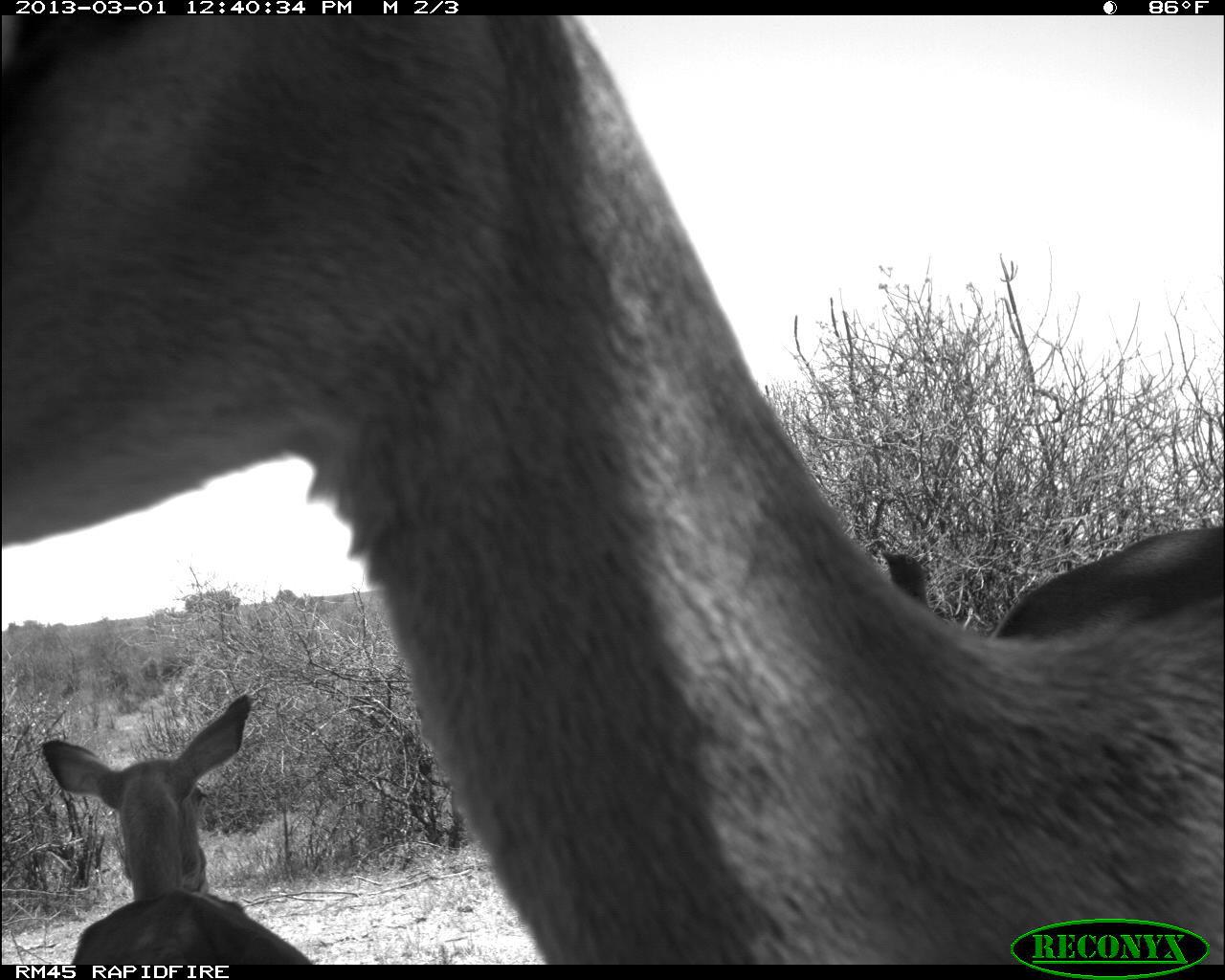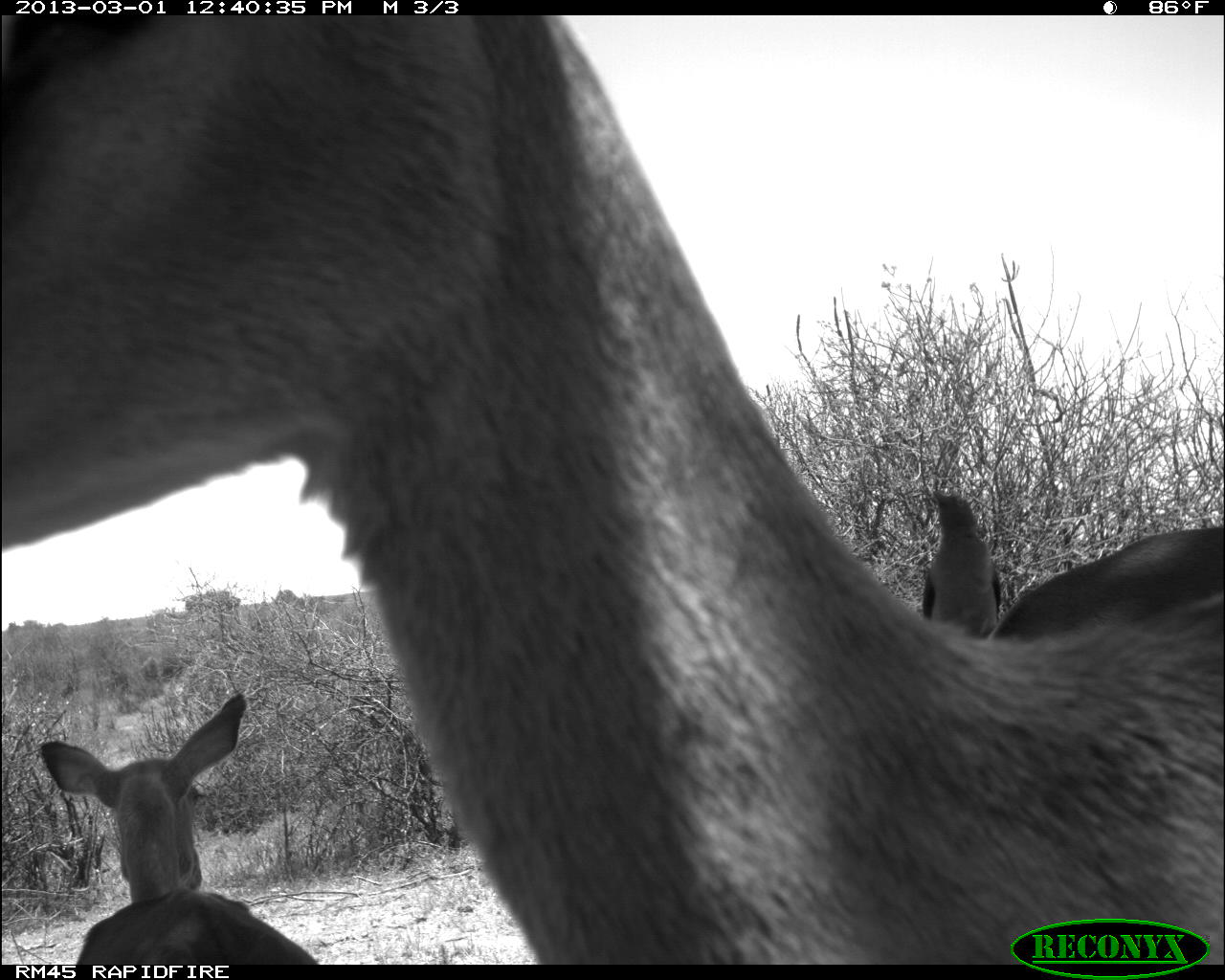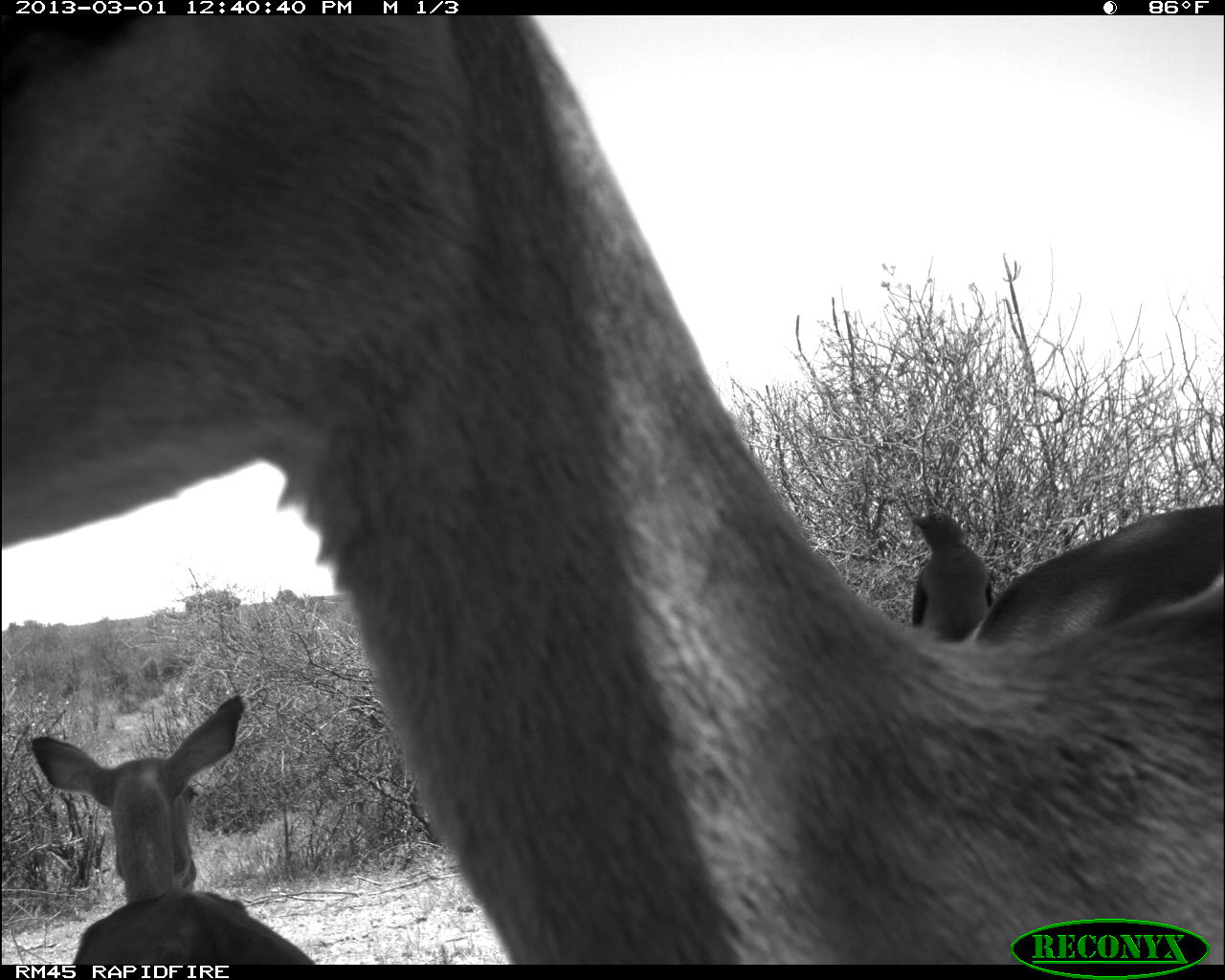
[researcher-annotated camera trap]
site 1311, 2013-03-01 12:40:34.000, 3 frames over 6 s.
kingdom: Animalia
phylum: Chordata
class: Mammalia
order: Artiodactyla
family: Bovidae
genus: Aepyceros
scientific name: Aepyceros melampus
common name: impala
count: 3